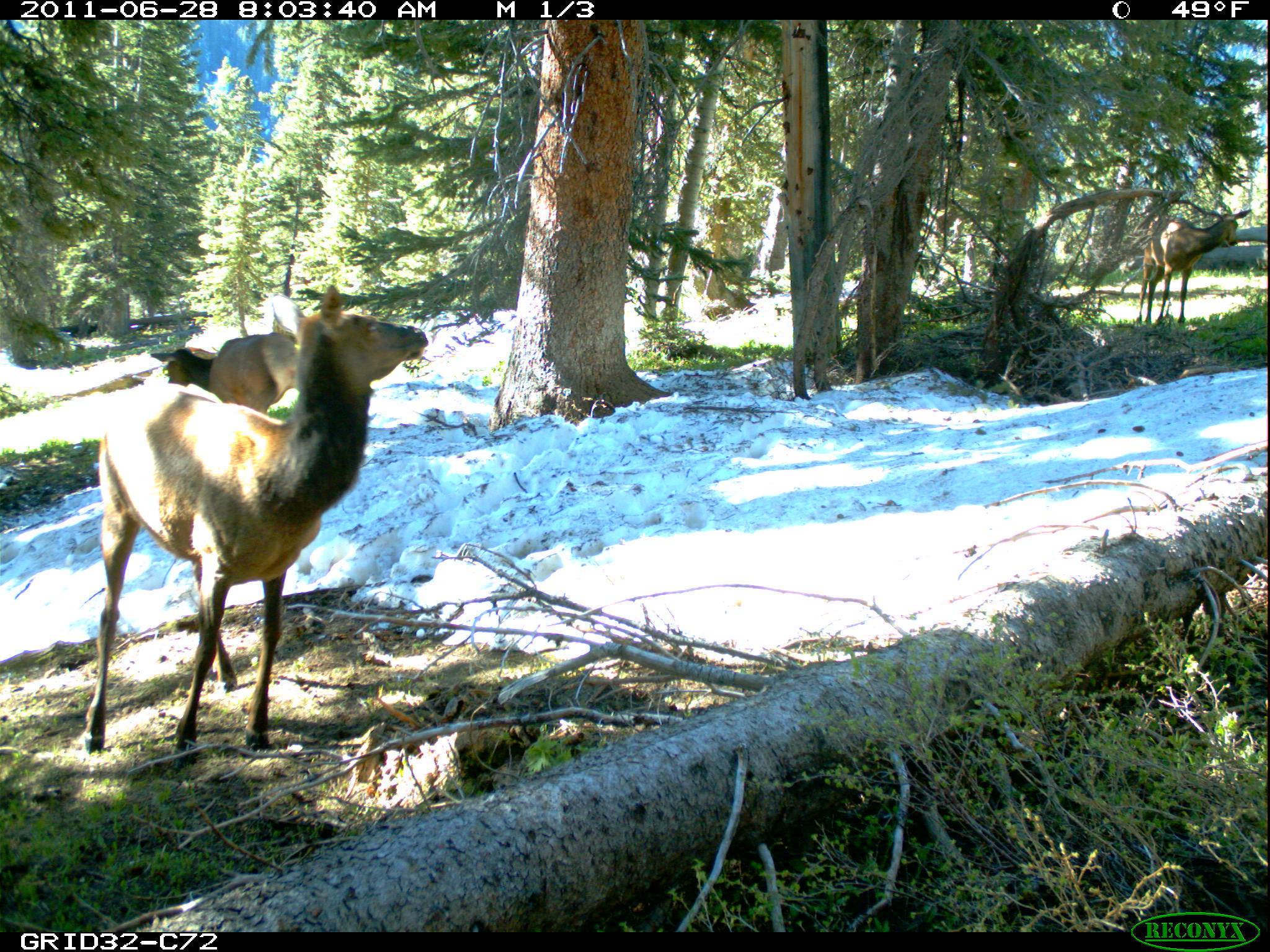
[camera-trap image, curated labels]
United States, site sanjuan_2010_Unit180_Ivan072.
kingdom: Animalia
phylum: Chordata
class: Mammalia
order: Artiodactyla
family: Cervidae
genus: Cervus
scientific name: Cervus elaphus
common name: red deer